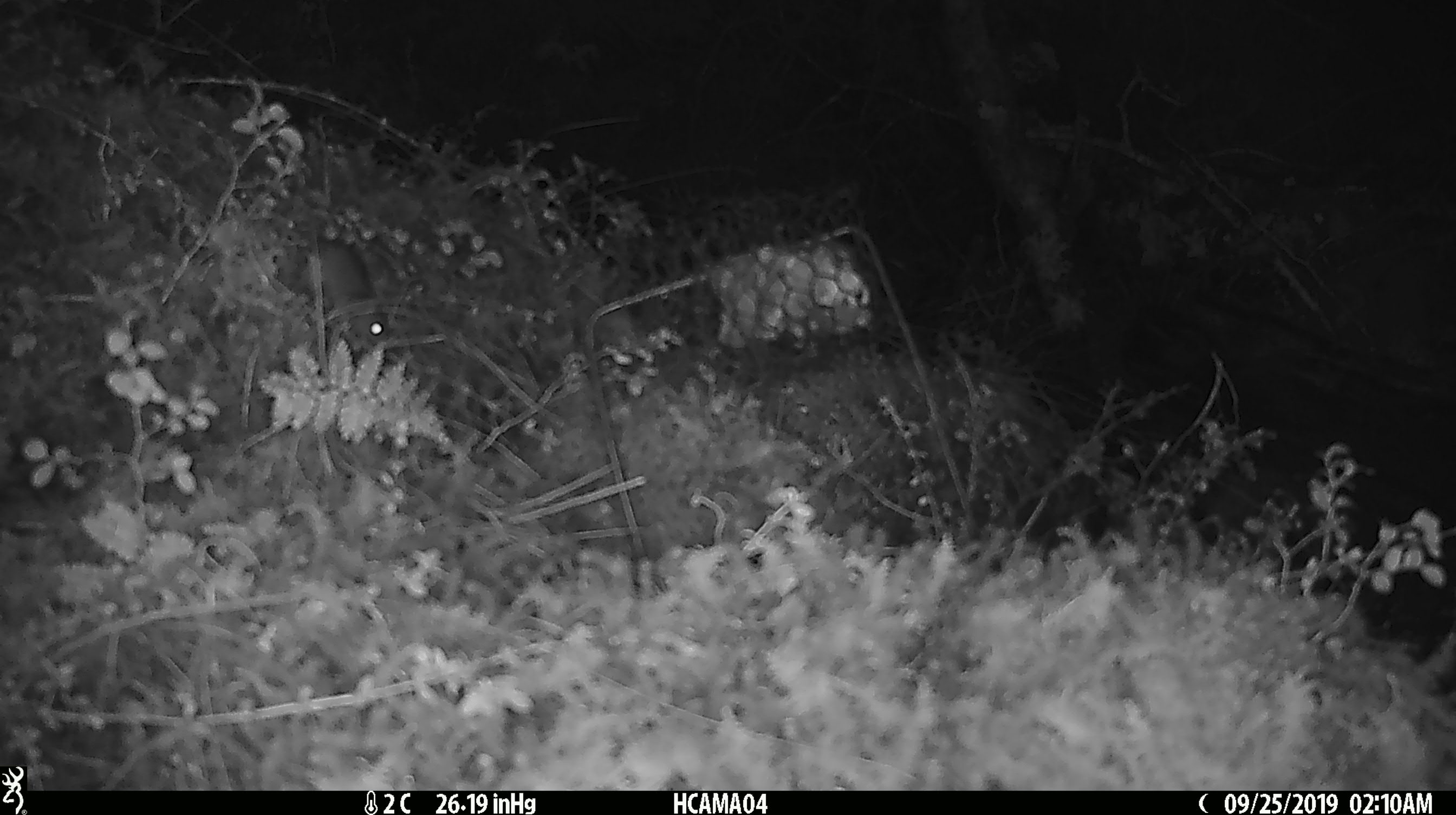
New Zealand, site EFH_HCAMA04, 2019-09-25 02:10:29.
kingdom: Animalia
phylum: Chordata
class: Mammalia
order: Rodentia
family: Muridae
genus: Mus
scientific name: Mus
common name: mouse